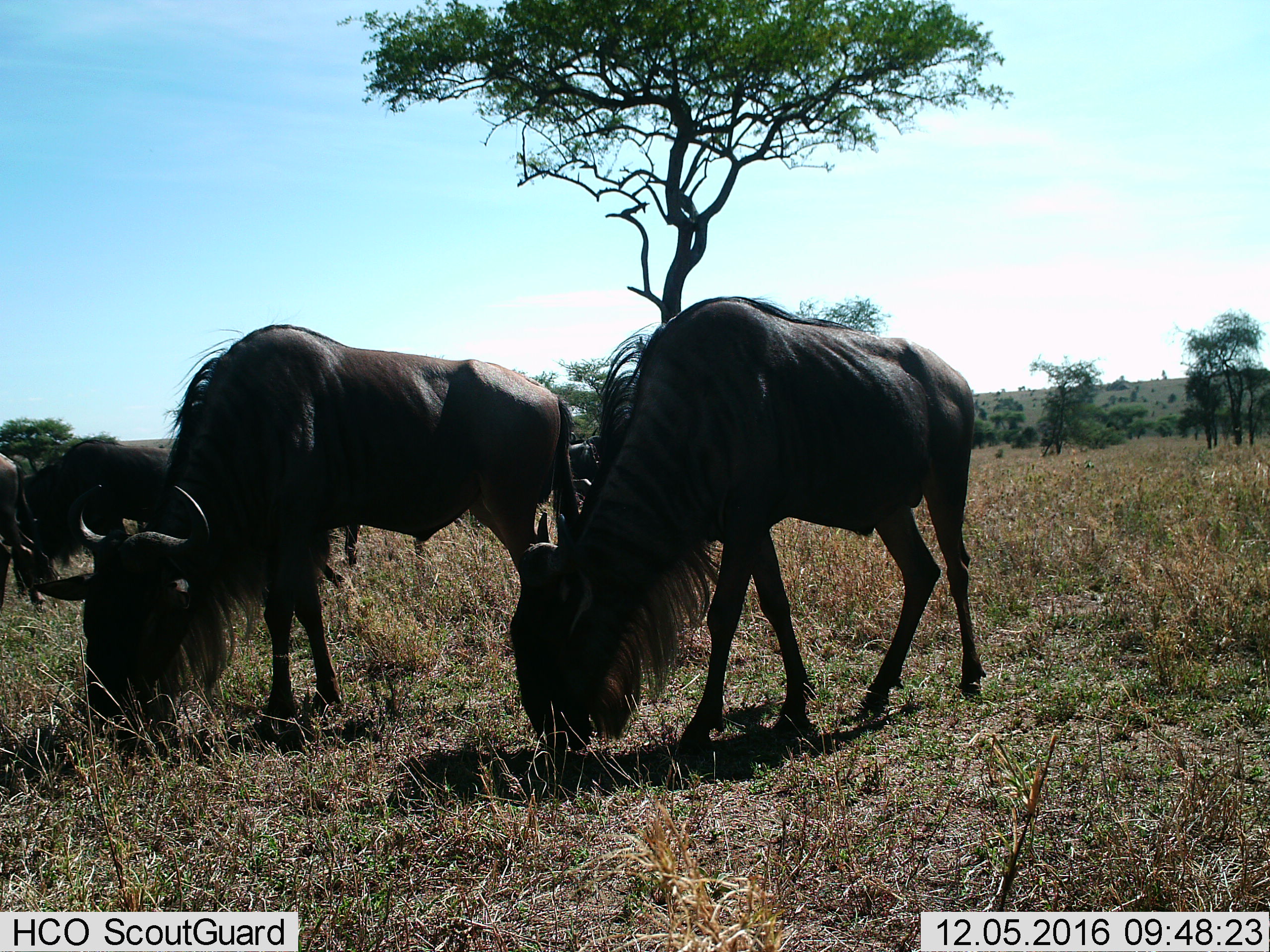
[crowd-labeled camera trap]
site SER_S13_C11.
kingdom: Animalia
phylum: Chordata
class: Mammalia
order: Artiodactyla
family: Bovidae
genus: Connochaetes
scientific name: Connochaetes taurinus taurinus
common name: blue wildebeest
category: wildebeestblue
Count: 5.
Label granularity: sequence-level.